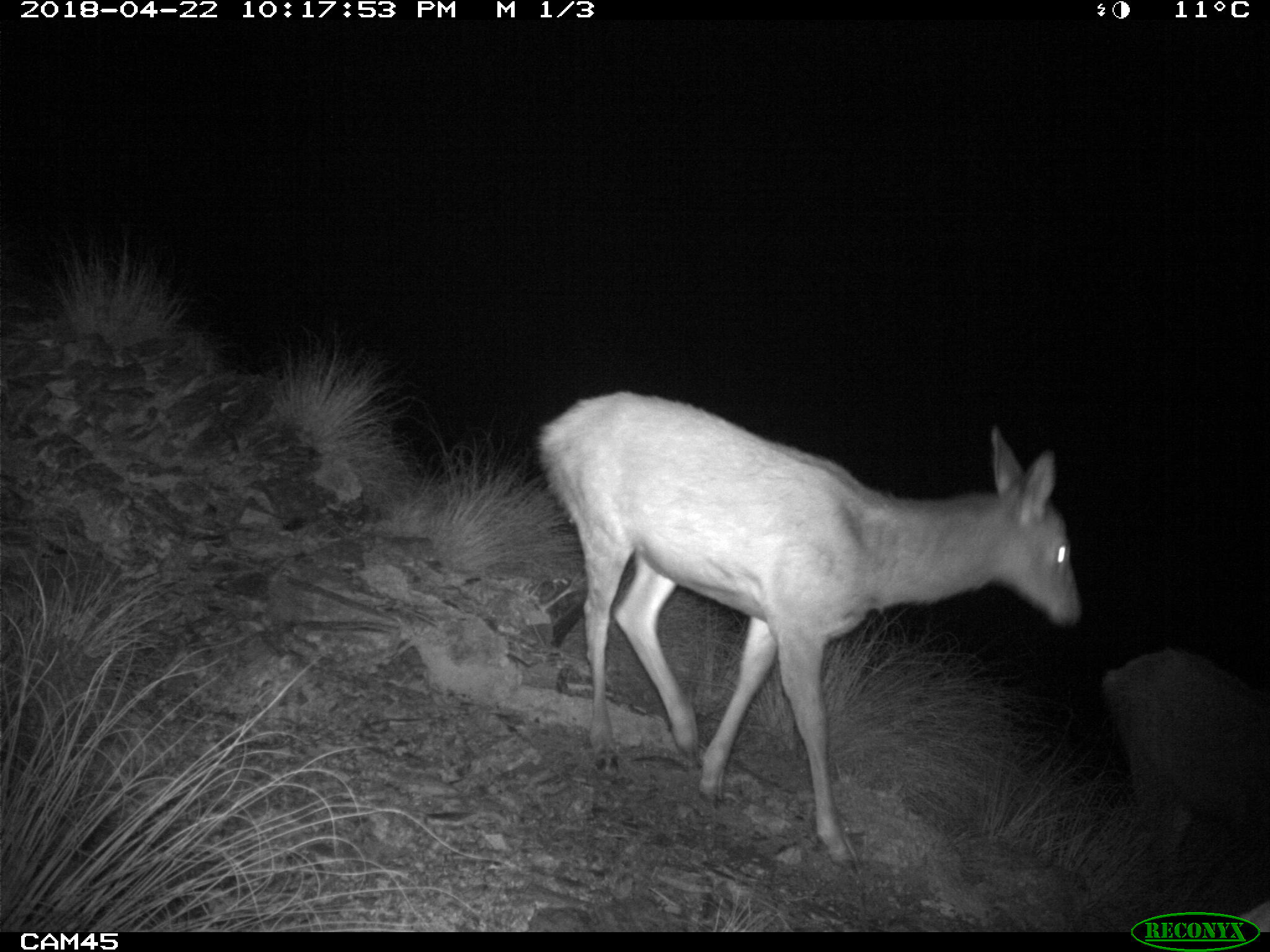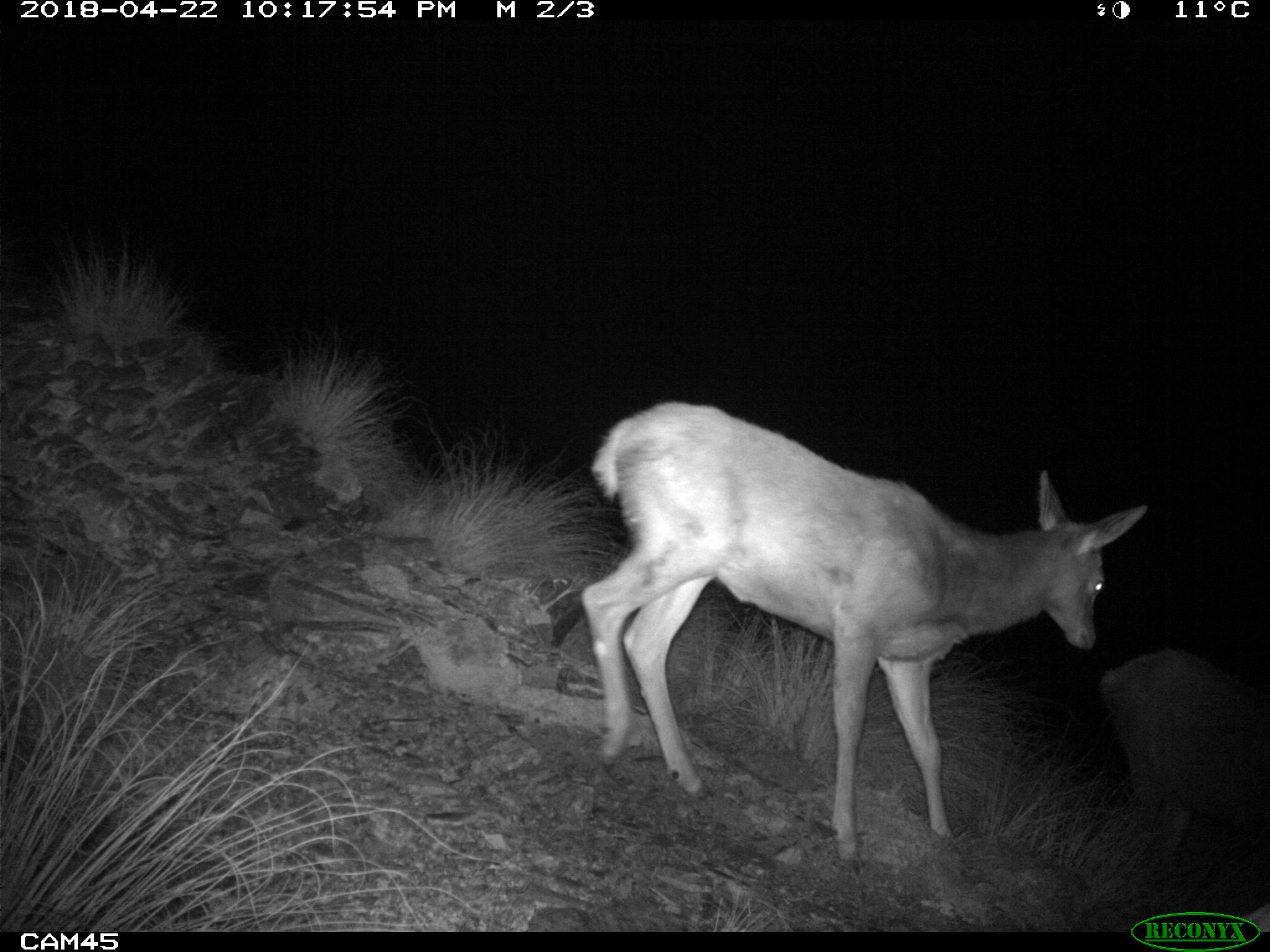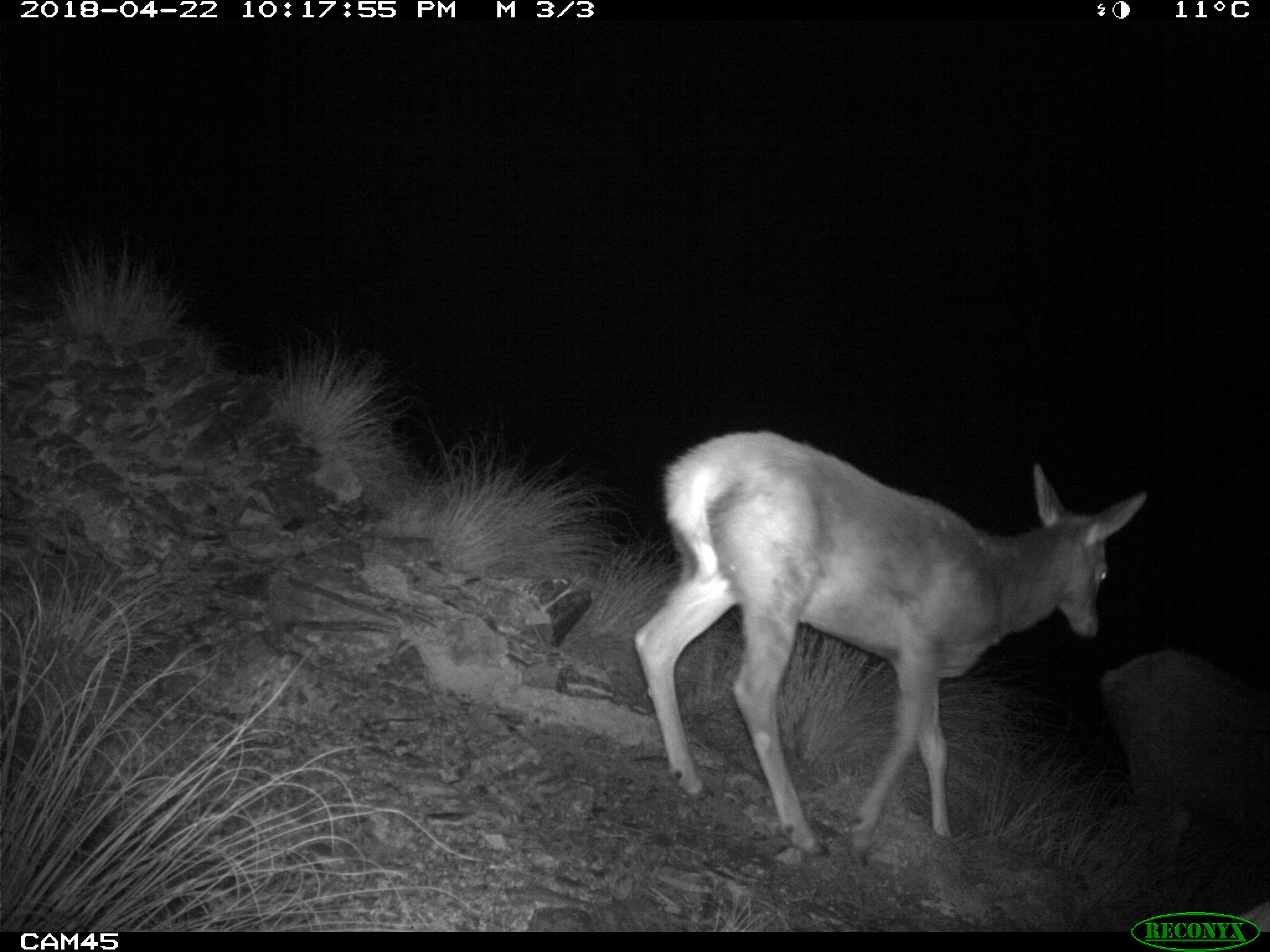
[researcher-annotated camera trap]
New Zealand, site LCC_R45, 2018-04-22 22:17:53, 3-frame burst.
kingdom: Animalia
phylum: Chordata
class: Mammalia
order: Artiodactyla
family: Cervidae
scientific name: Cervidae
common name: deer